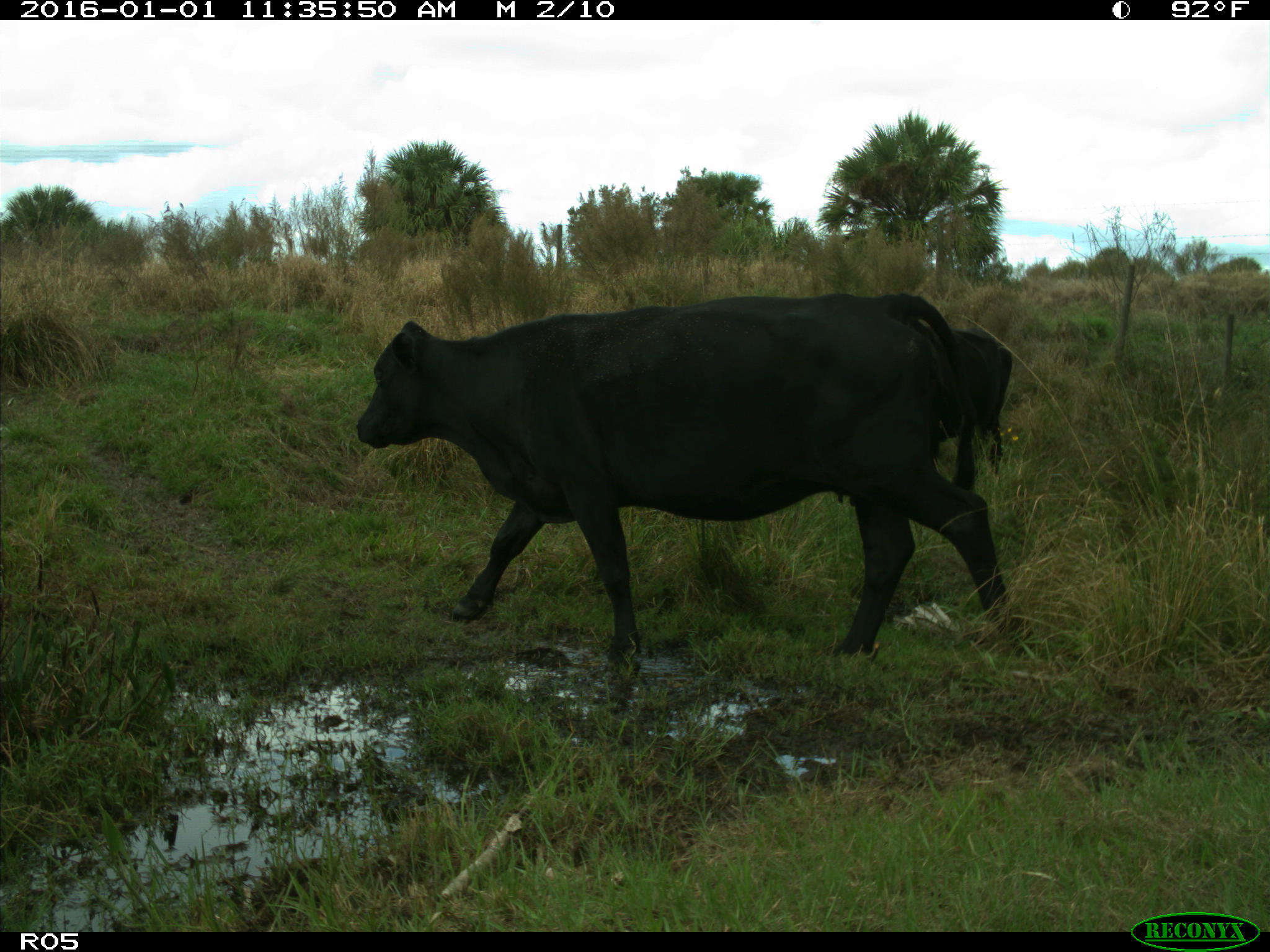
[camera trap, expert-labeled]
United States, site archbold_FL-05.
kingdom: Animalia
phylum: Chordata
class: Mammalia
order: Artiodactyla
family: Bovidae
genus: Bos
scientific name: Bos taurus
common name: domestic cow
Bos taurus (domestic cow).